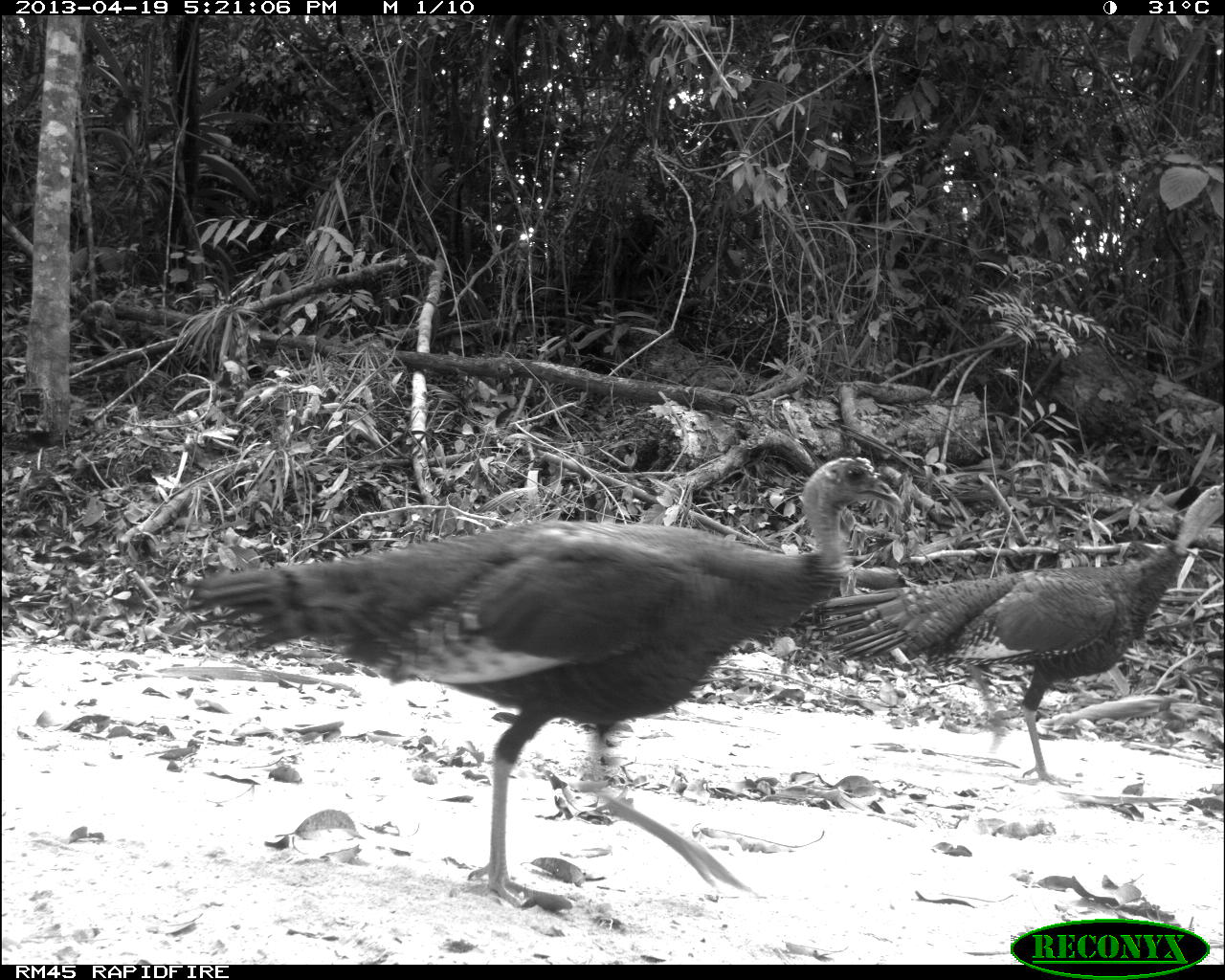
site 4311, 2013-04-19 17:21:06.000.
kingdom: Animalia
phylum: Chordata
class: Aves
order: Galliformes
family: Phasianidae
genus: Meleagris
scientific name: Meleagris ocellata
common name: ocellated turkey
Meleagris ocellata (ocellated turkey), count 2.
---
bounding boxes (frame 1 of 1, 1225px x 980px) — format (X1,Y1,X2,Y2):
meleagris ocellata: (178,456,903,910); (807,482,1224,786)